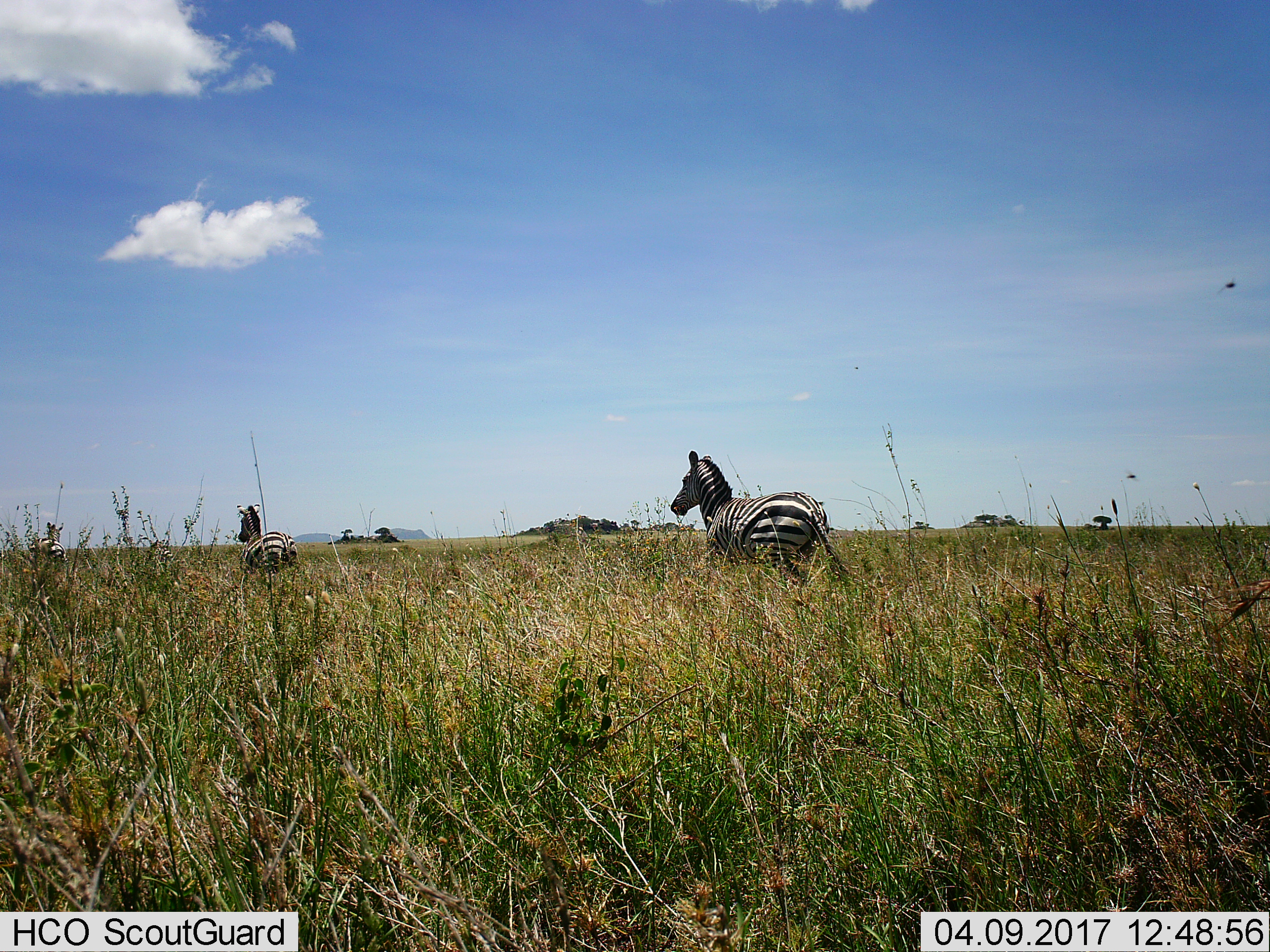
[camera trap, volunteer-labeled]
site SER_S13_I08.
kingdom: Animalia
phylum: Chordata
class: Mammalia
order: Perissodactyla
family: Equidae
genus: Equus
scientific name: Equus quagga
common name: plains zebra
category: zebraplains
Zebraplains (plains zebra) (Equus quagga), count 3. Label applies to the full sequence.